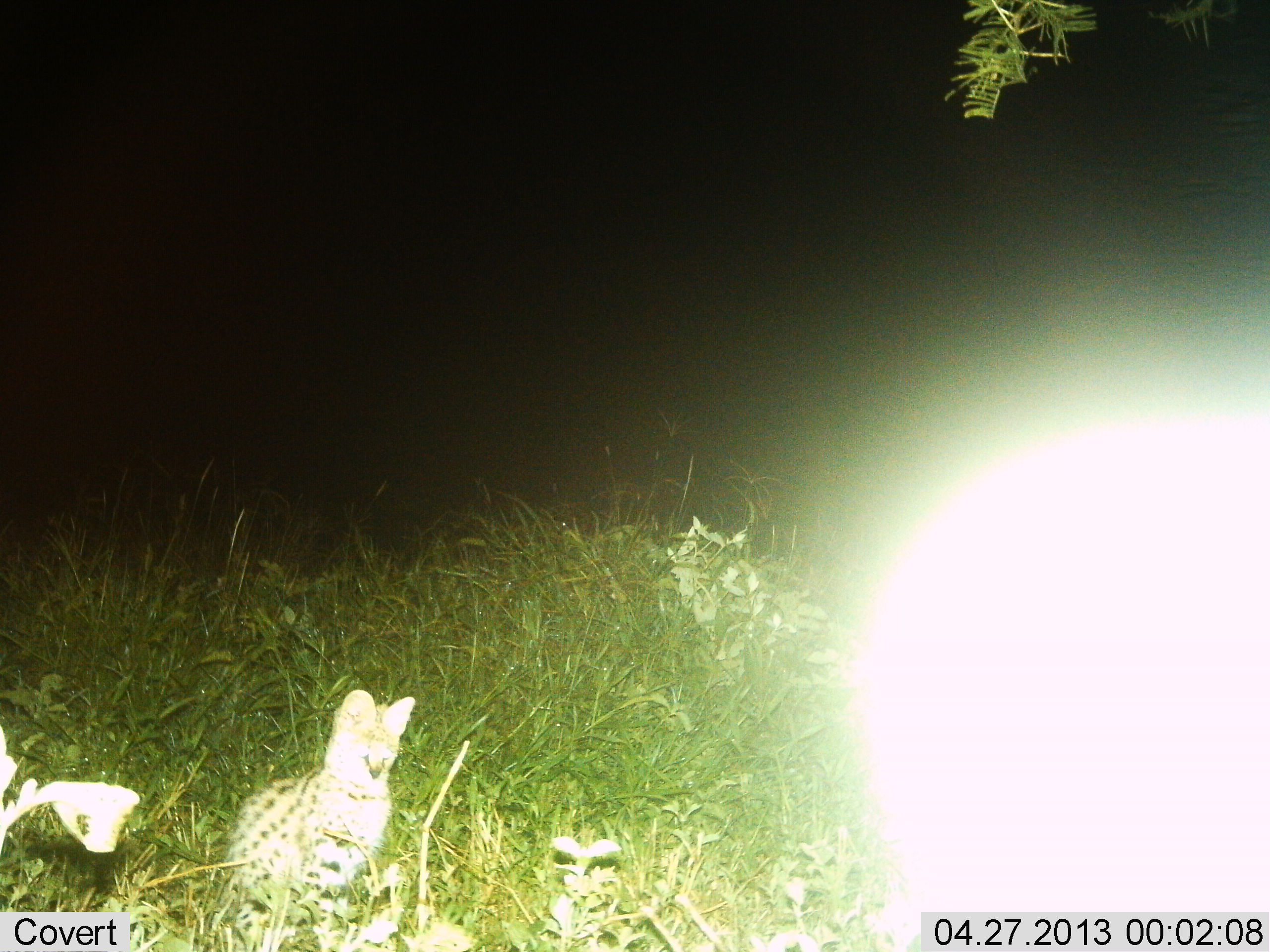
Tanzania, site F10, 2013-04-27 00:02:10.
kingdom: Animalia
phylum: Chordata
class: Mammalia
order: Carnivora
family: Felidae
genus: Leptailurus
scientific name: Leptailurus serval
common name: serval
Serval (Leptailurus serval), count 1. Behavior (volunteer vote fractions): standing 64%, resting 36%, moving 0%, interacting 0%. Young present (vote fraction): 0%. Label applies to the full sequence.